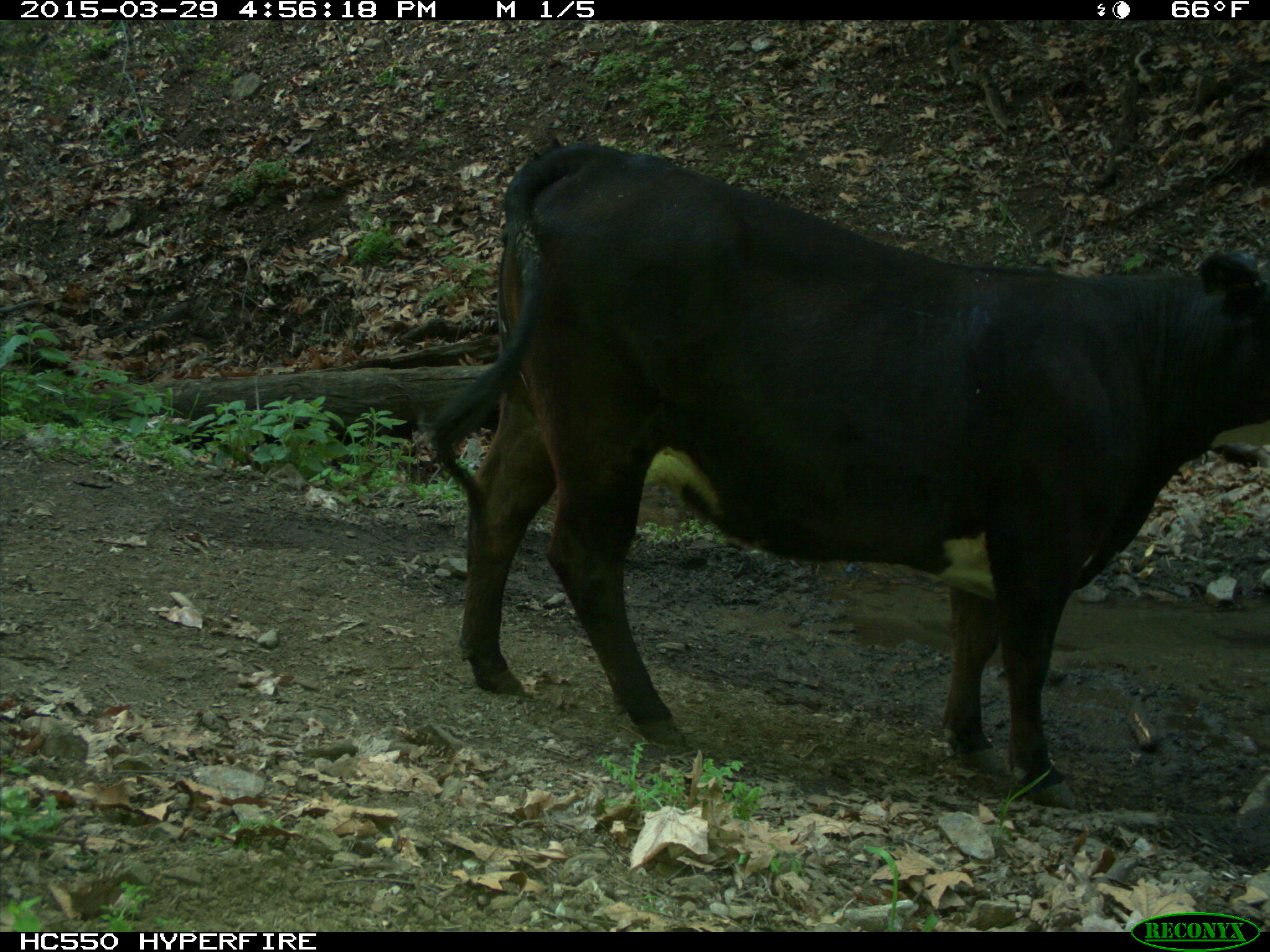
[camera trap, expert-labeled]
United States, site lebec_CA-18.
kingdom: Animalia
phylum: Chordata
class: Mammalia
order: Artiodactyla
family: Bovidae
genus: Bos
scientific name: Bos taurus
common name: domestic cow